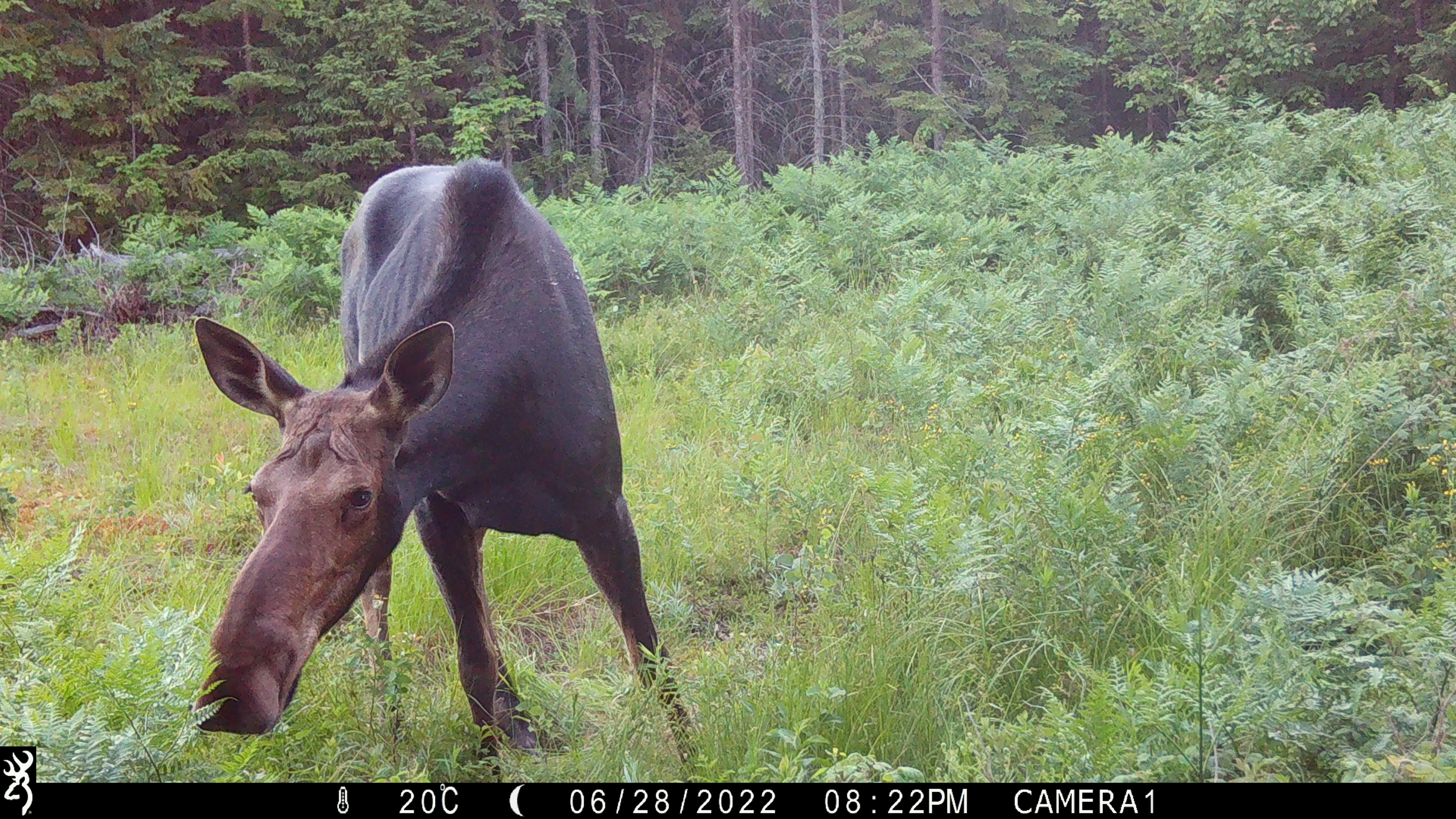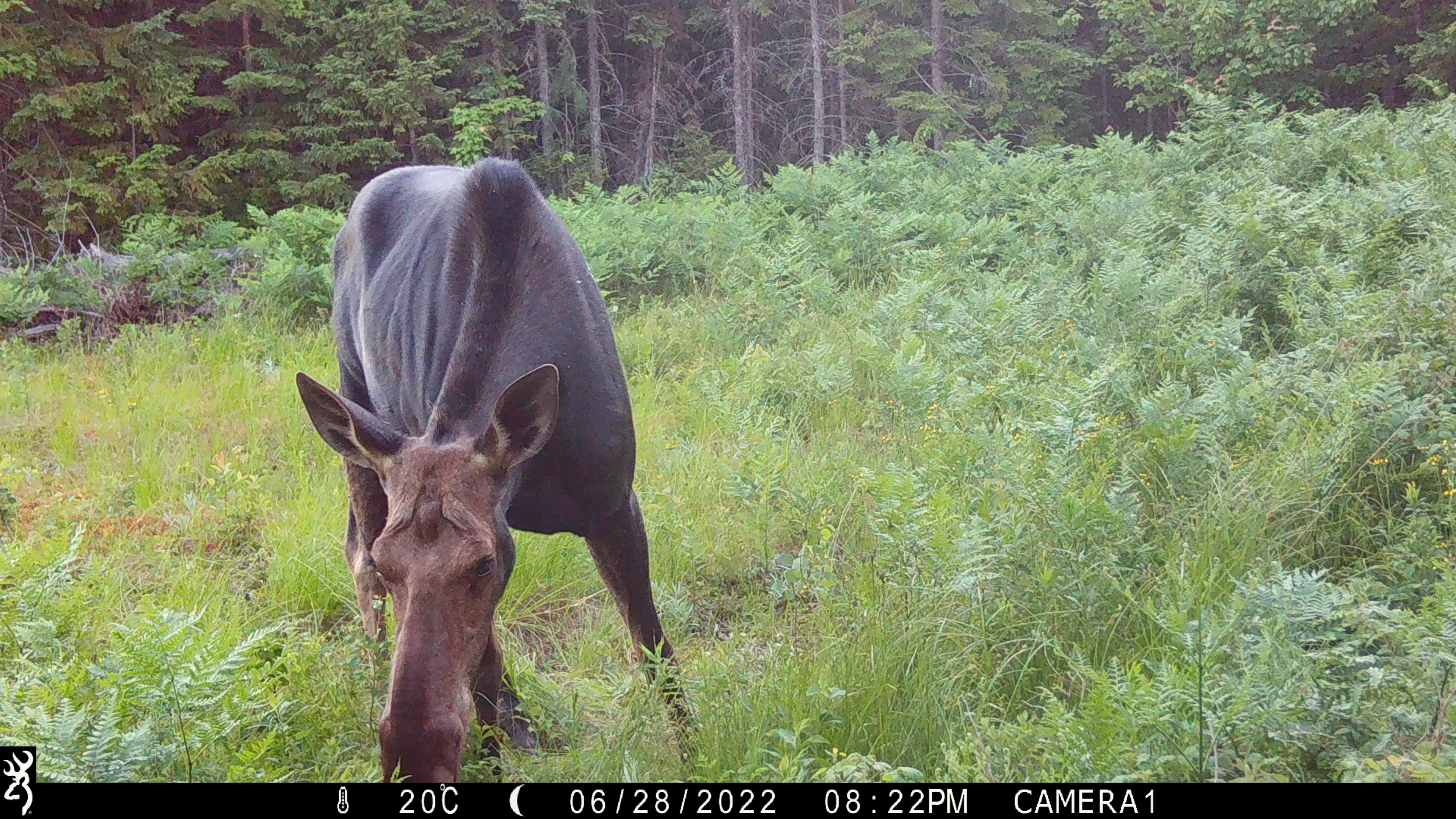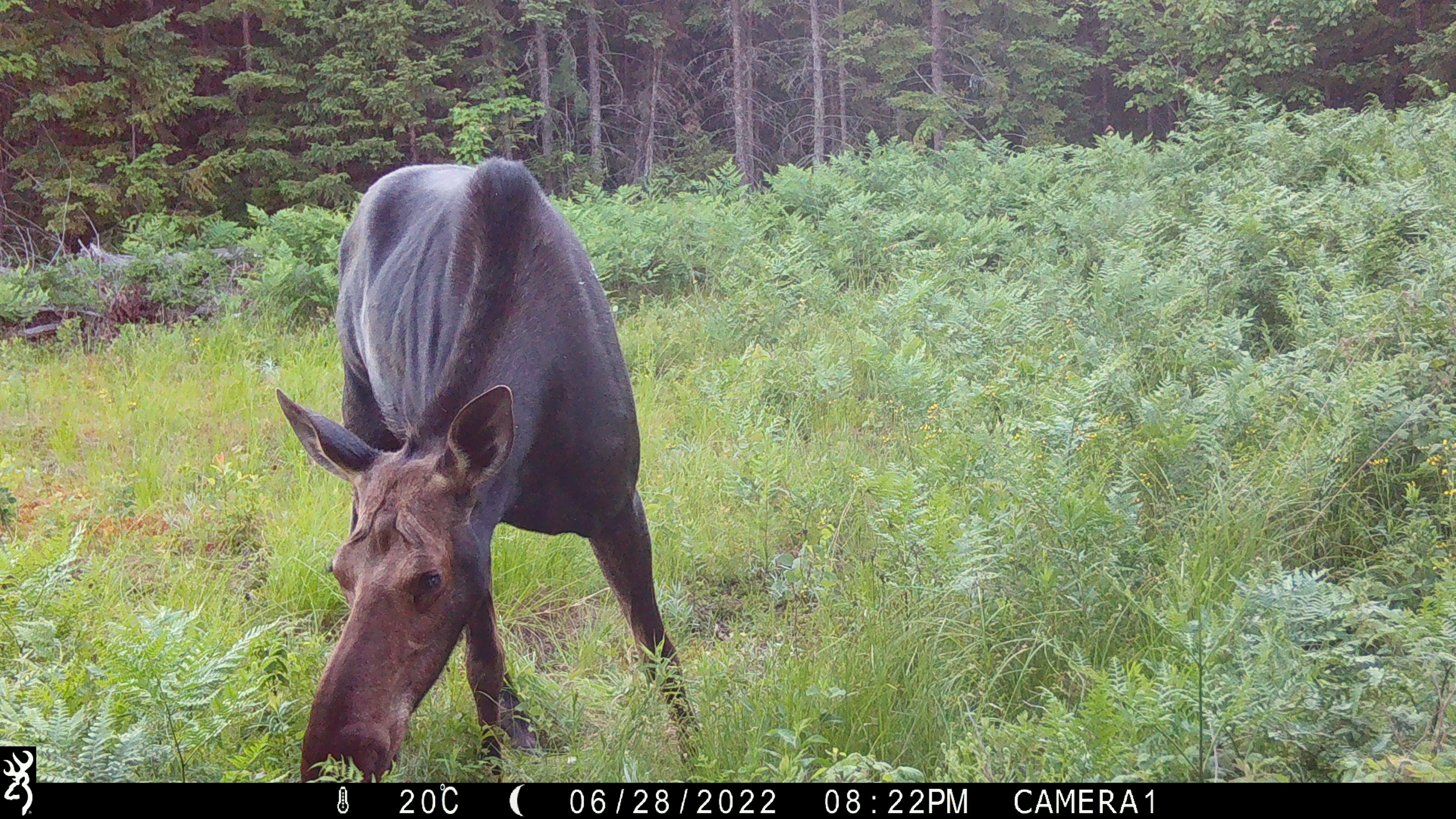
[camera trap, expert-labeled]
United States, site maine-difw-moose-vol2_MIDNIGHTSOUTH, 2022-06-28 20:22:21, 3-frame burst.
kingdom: Animalia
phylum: Chordata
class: Mammalia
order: Artiodactyla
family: Cervidae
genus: Alces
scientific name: Alces alces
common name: moose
Moose (Alces alces).